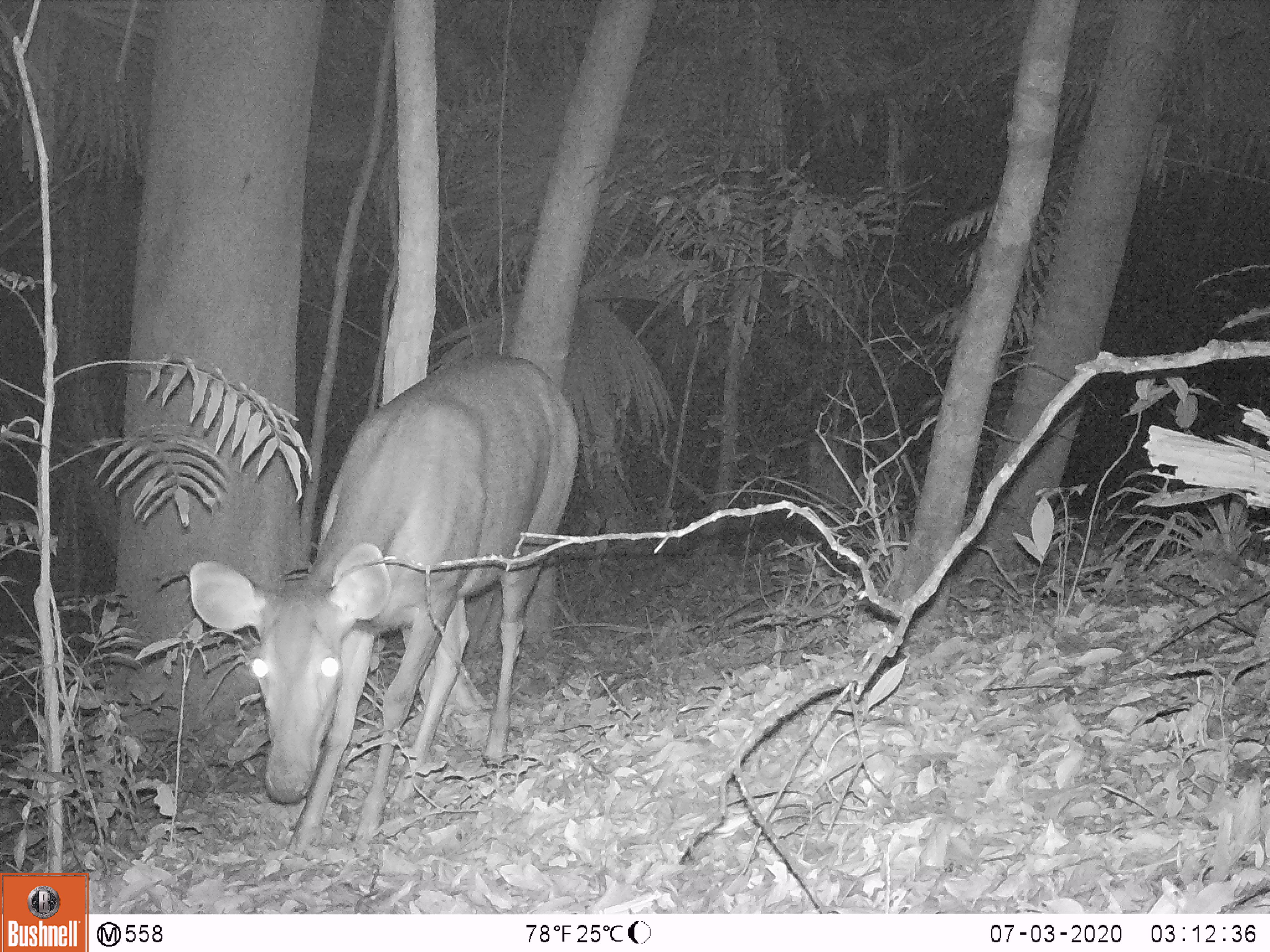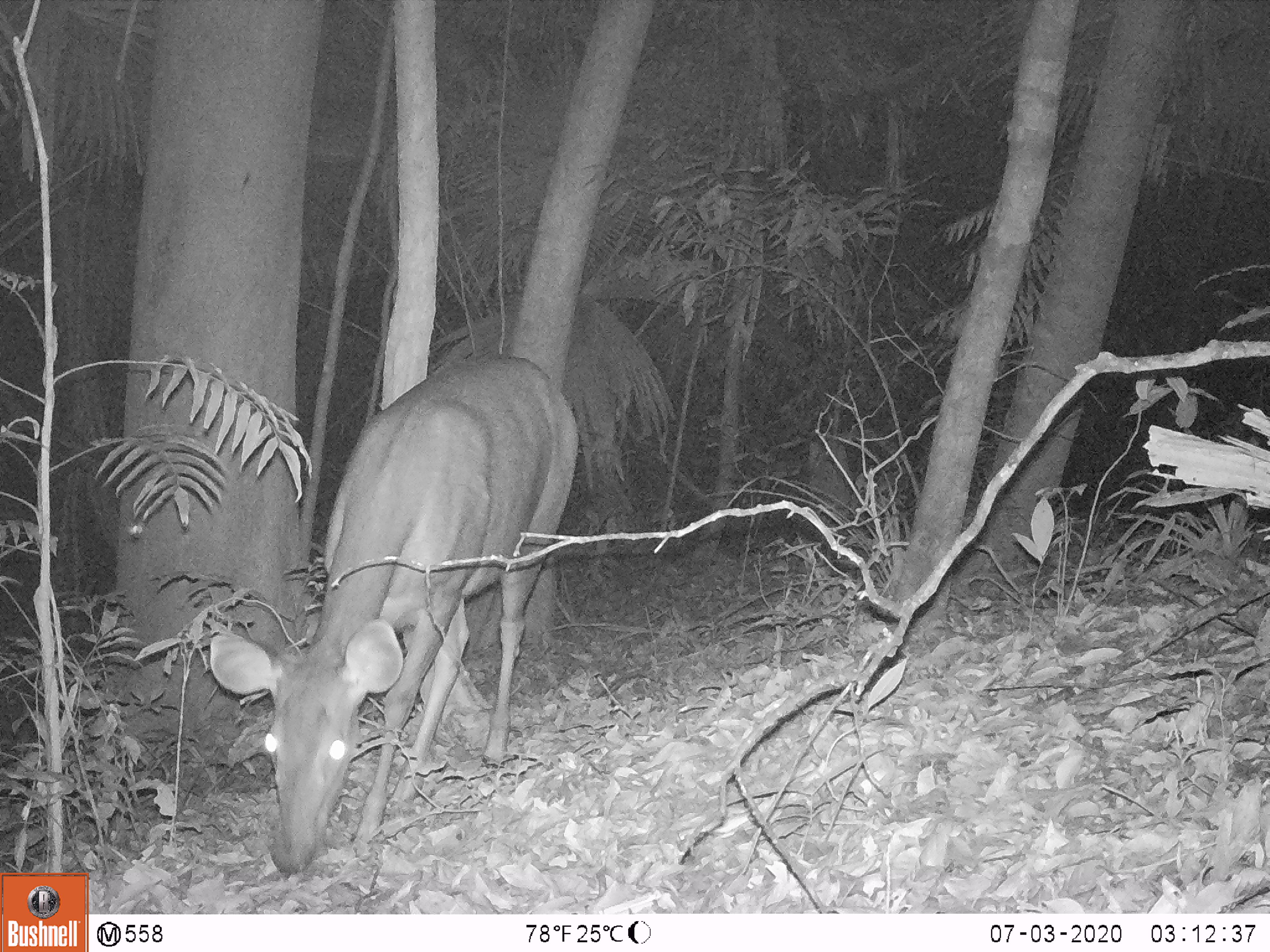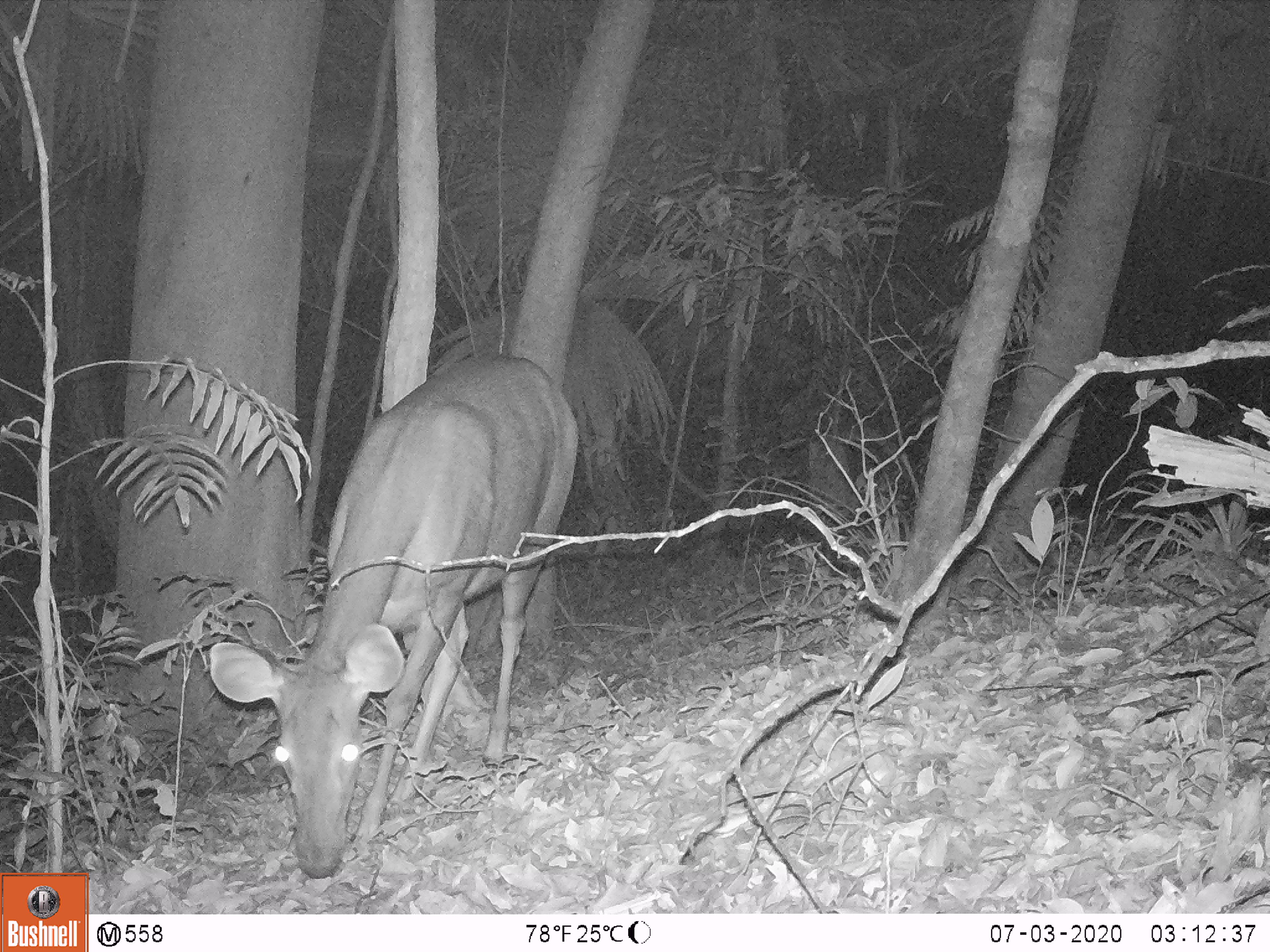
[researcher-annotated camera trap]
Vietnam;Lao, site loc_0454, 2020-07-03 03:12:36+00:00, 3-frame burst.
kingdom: Animalia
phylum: Chordata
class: Mammalia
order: Artiodactyla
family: Cervidae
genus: Rusa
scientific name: Rusa unicolor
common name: sambar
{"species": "sambar (Rusa unicolor)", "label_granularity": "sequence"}